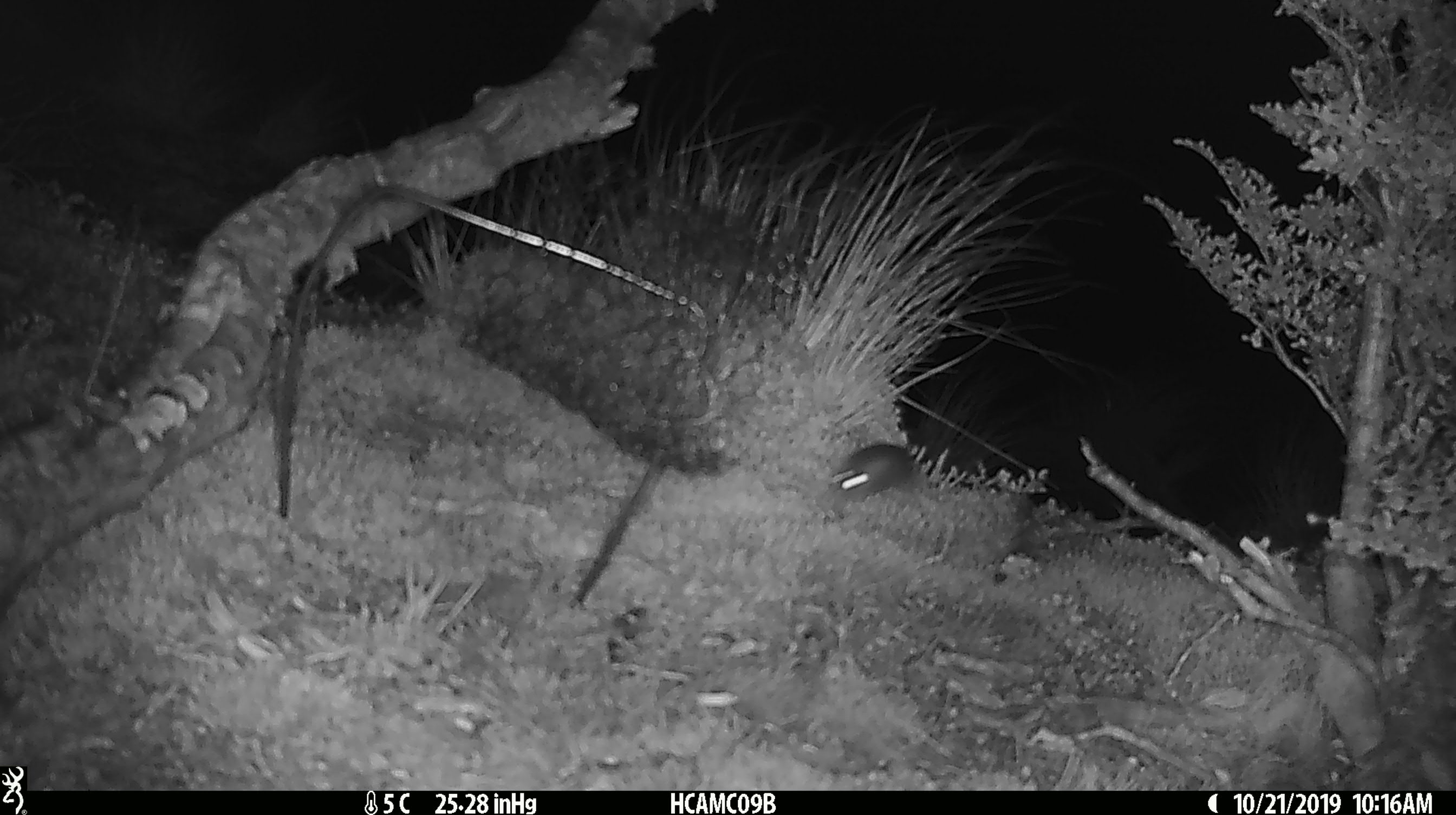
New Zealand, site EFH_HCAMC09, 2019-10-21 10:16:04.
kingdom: Animalia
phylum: Chordata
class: Mammalia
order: Rodentia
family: Muridae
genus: Mus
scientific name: Mus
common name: mouse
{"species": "mouse (Mus)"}